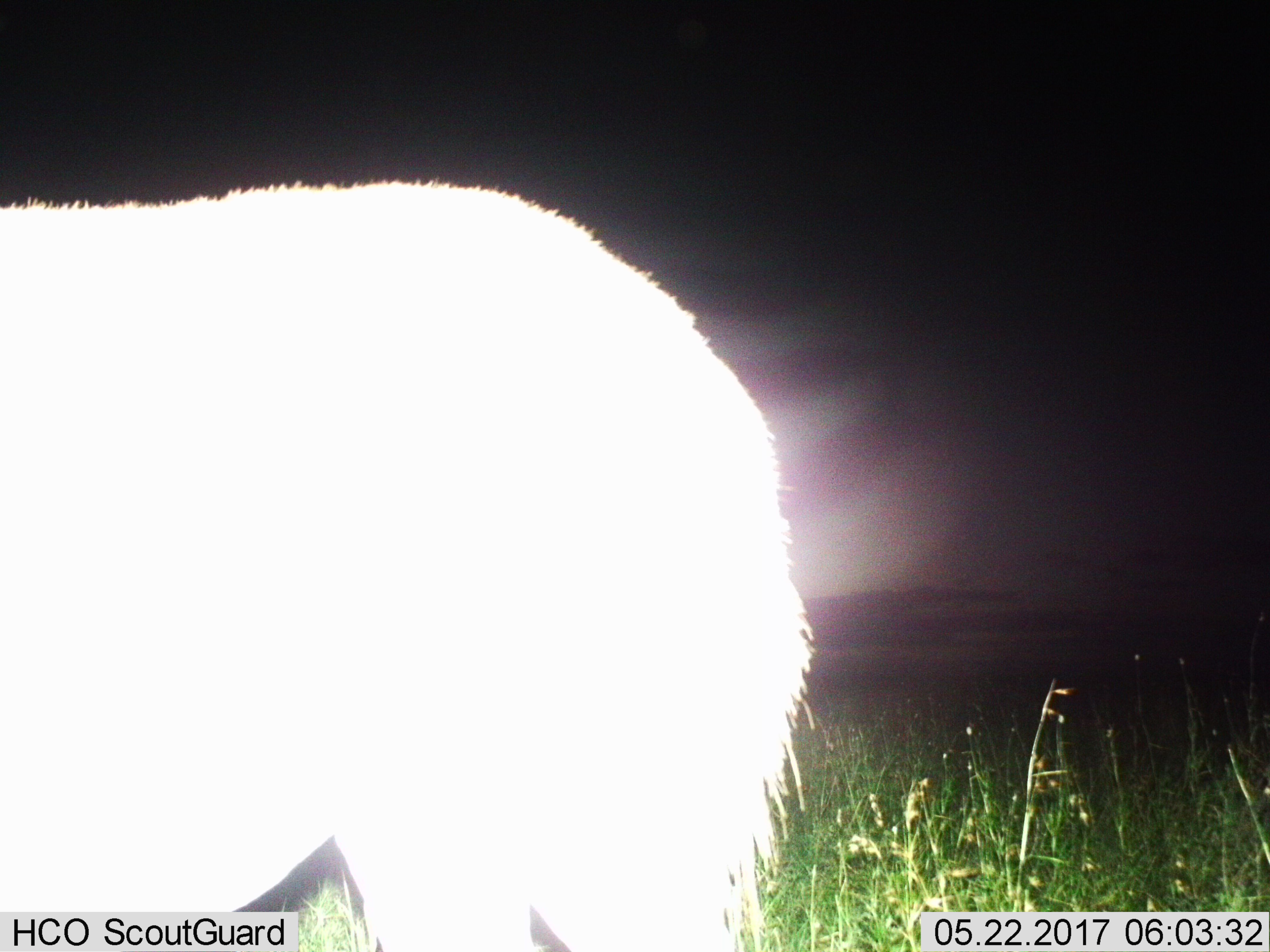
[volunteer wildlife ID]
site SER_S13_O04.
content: unidentified animal